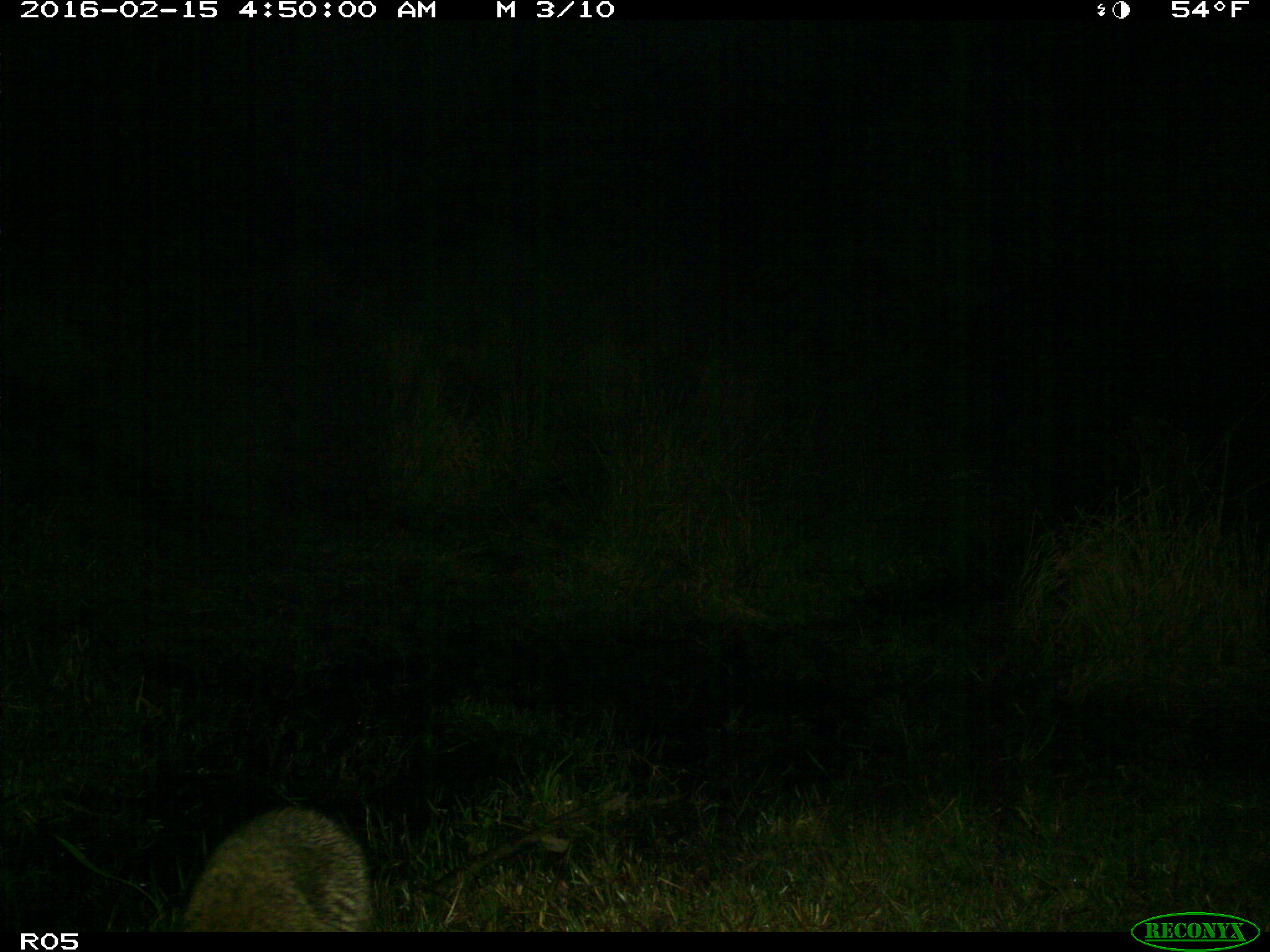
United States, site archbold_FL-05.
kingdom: Animalia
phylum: Chordata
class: Mammalia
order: Carnivora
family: Procyonidae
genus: Procyon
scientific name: Procyon lotor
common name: common raccoon